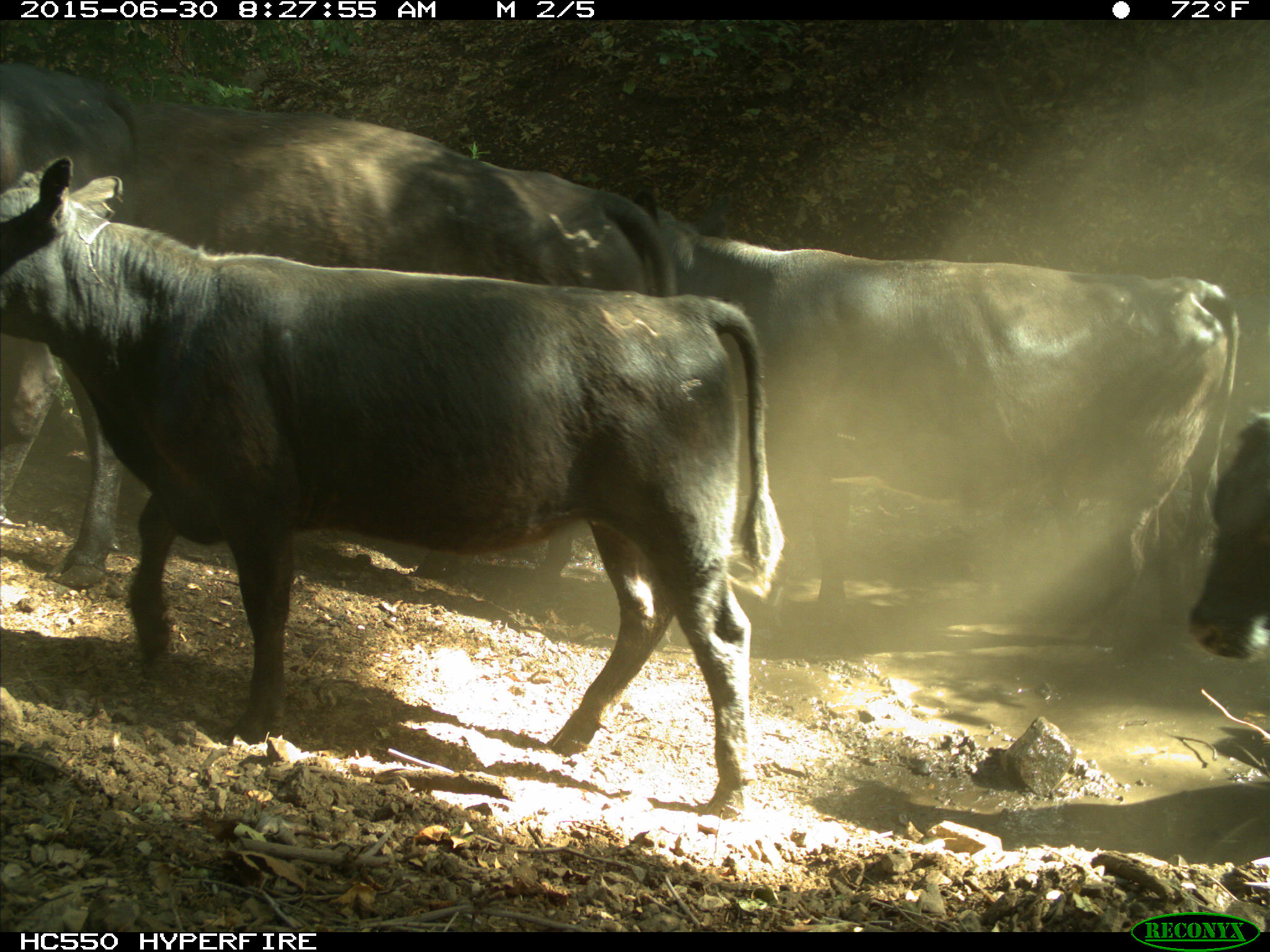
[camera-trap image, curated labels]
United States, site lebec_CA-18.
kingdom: Animalia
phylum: Chordata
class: Mammalia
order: Artiodactyla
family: Bovidae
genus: Bos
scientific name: Bos taurus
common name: domestic cow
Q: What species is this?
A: Bos taurus (domestic cow).